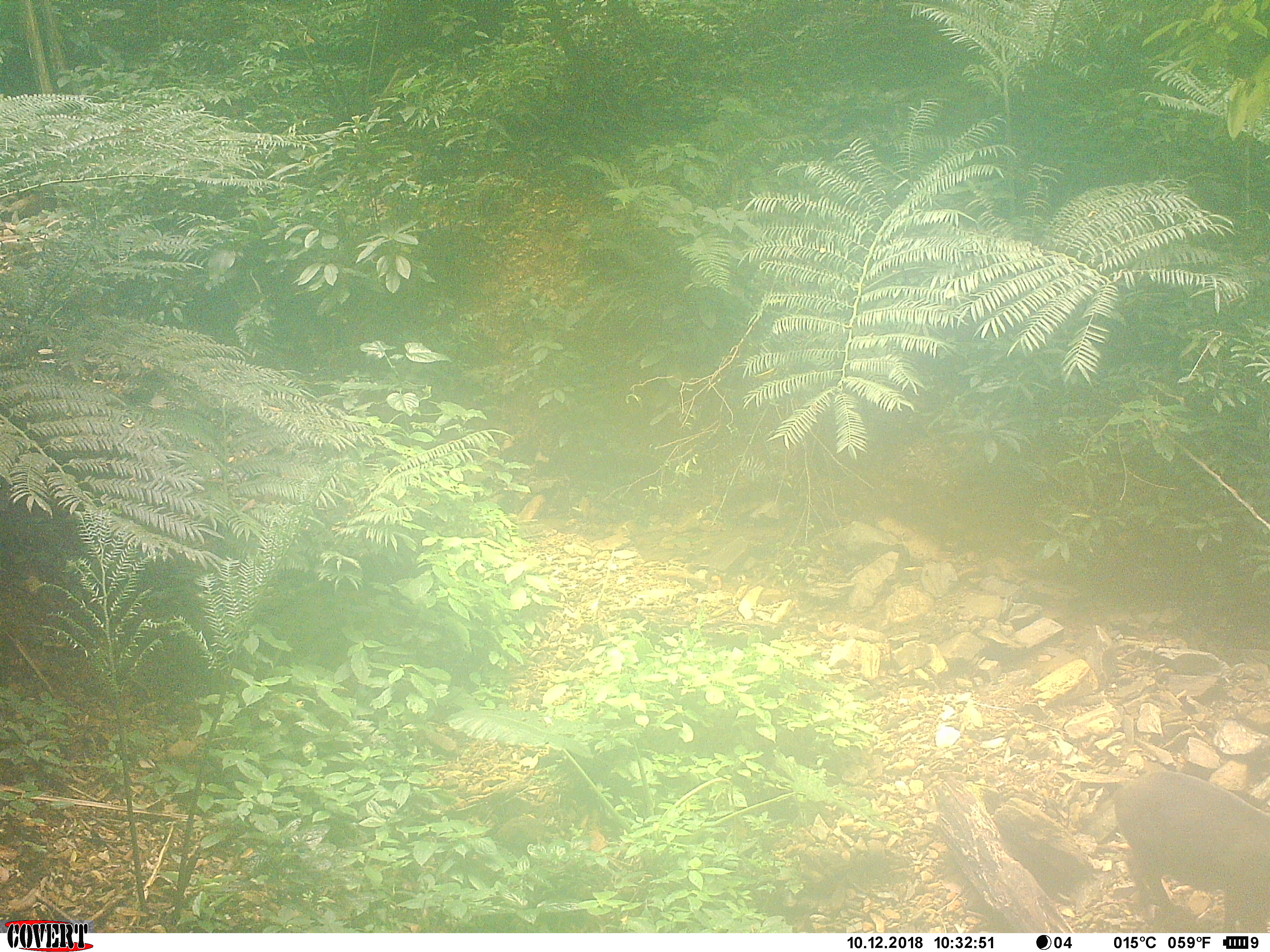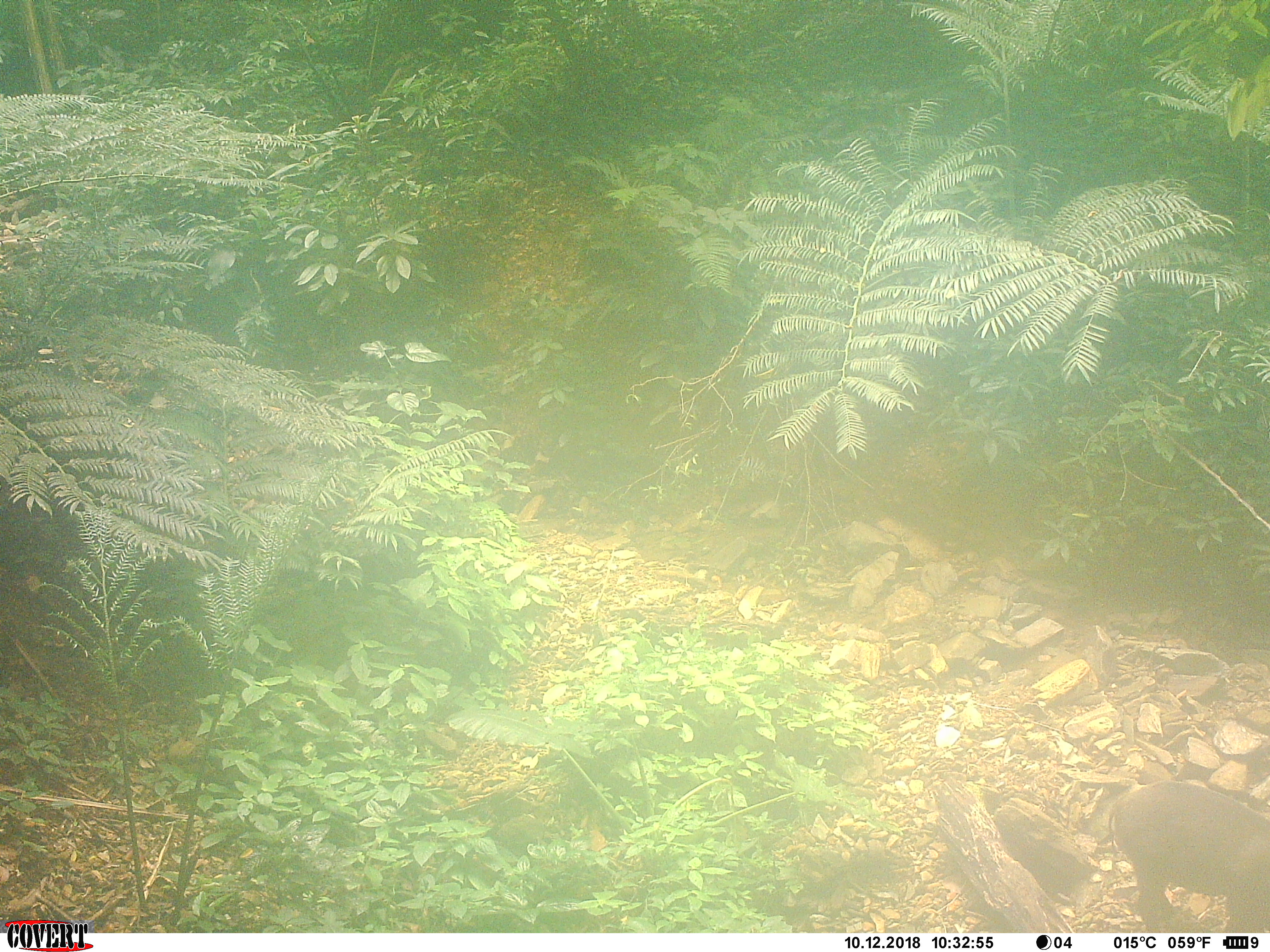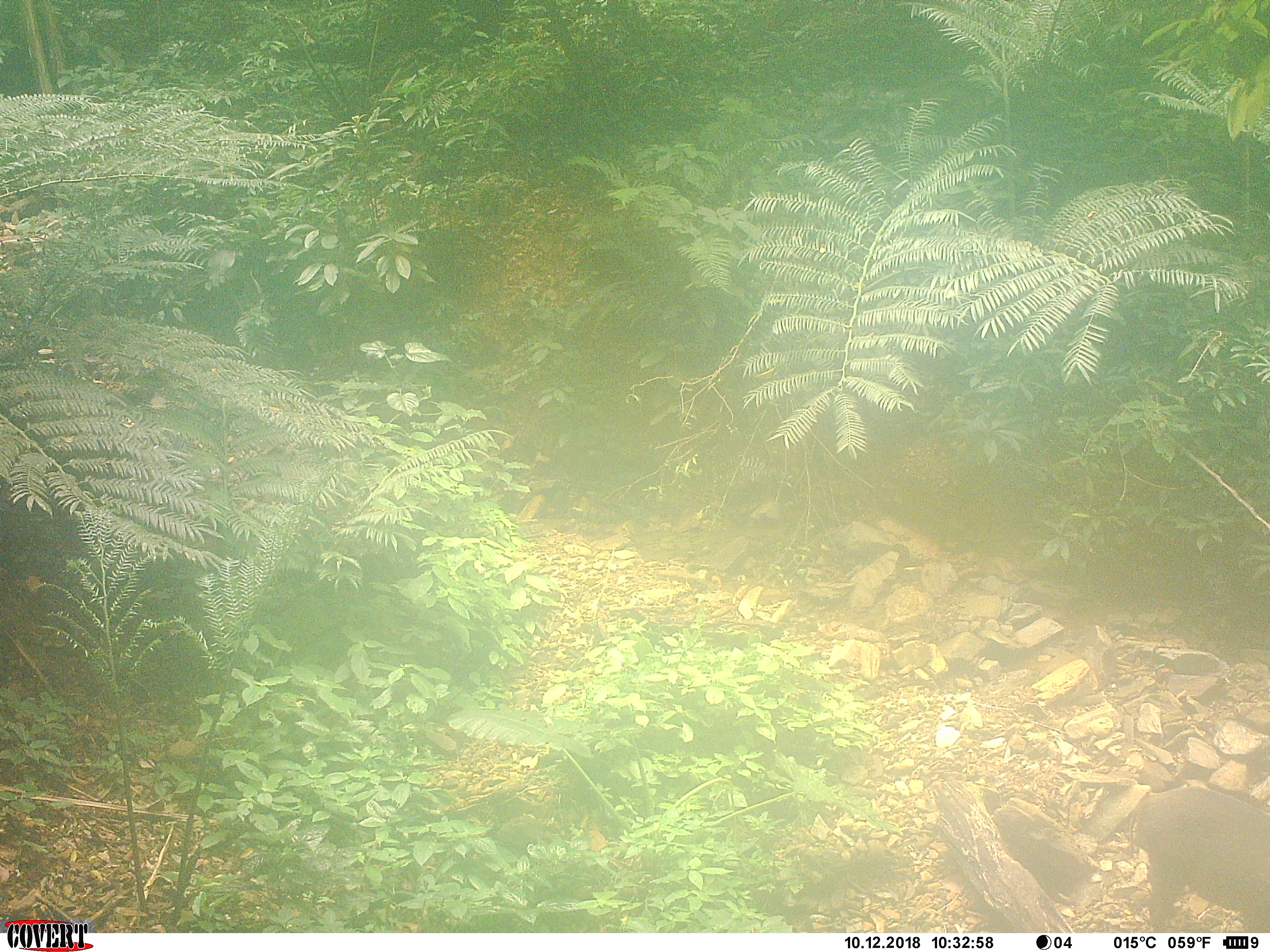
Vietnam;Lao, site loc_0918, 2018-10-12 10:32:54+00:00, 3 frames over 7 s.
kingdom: Animalia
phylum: Chordata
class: Mammalia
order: Artiodactyla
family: Suidae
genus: Sus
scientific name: Sus scrofa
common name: eurasian wild pig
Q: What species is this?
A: Eurasian wild pig (Sus scrofa).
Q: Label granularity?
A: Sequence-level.